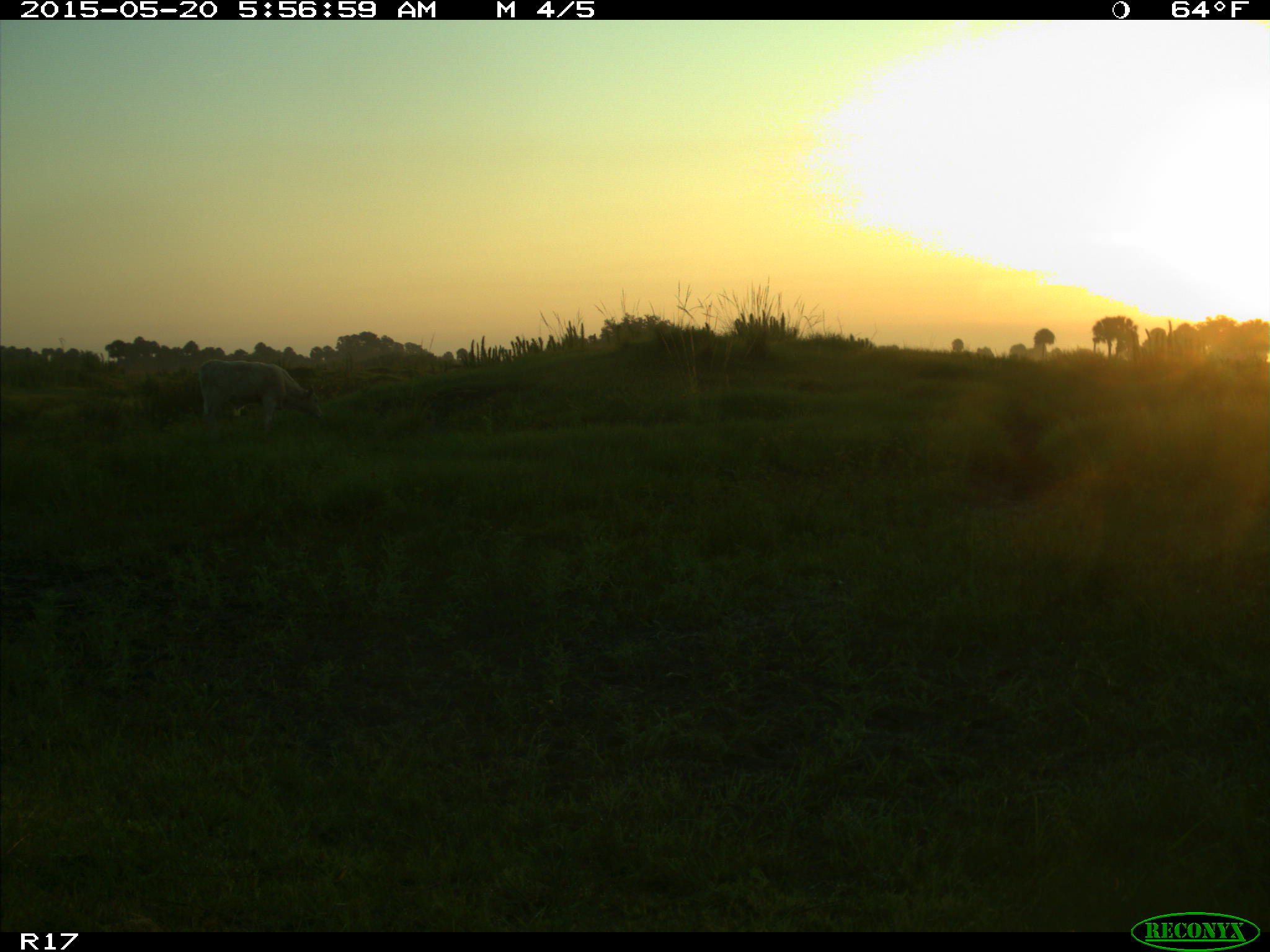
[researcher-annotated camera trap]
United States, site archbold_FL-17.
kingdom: Animalia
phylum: Chordata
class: Mammalia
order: Artiodactyla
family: Bovidae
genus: Bos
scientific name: Bos taurus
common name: domestic cow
Bos taurus (domestic cow).